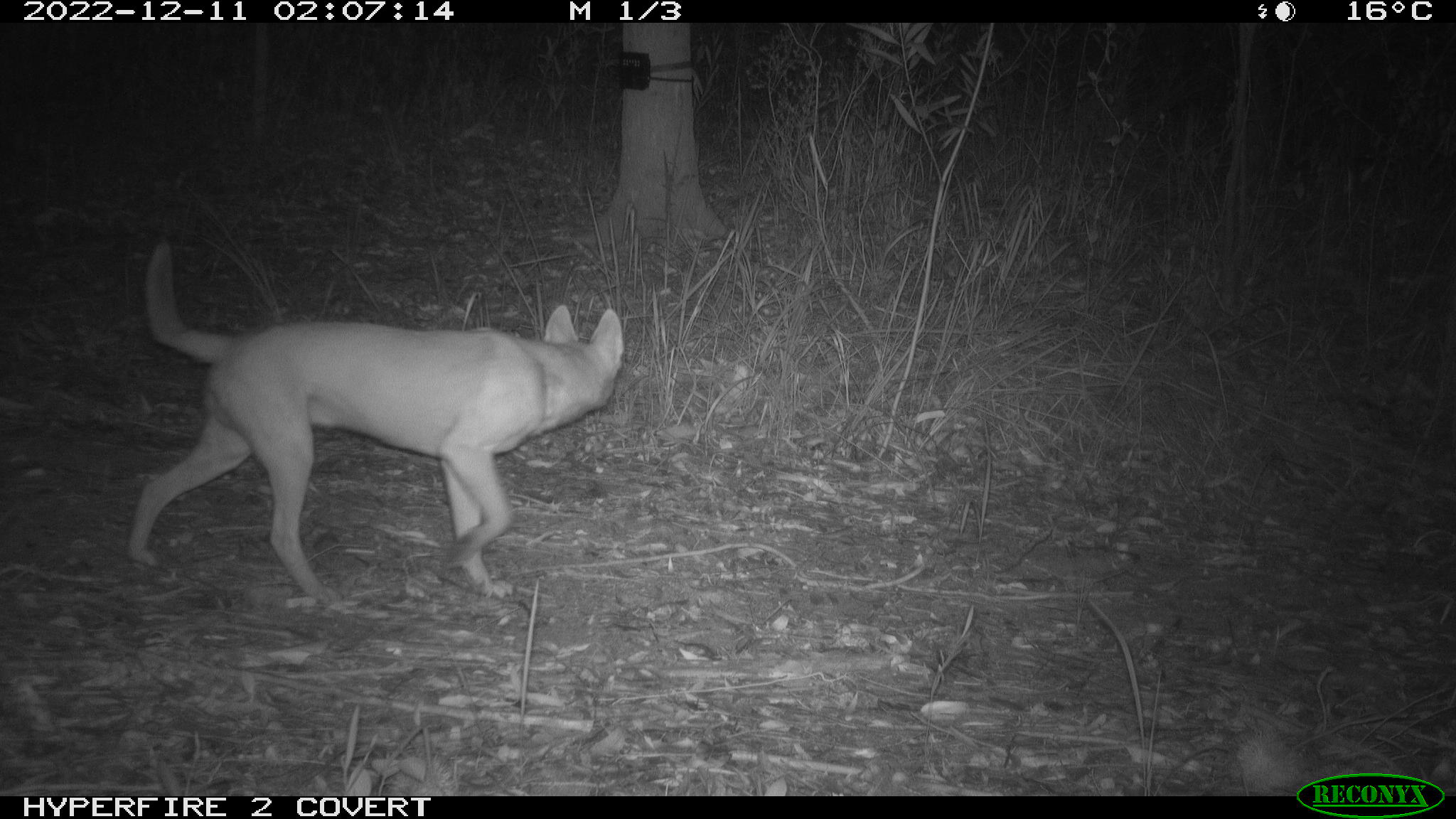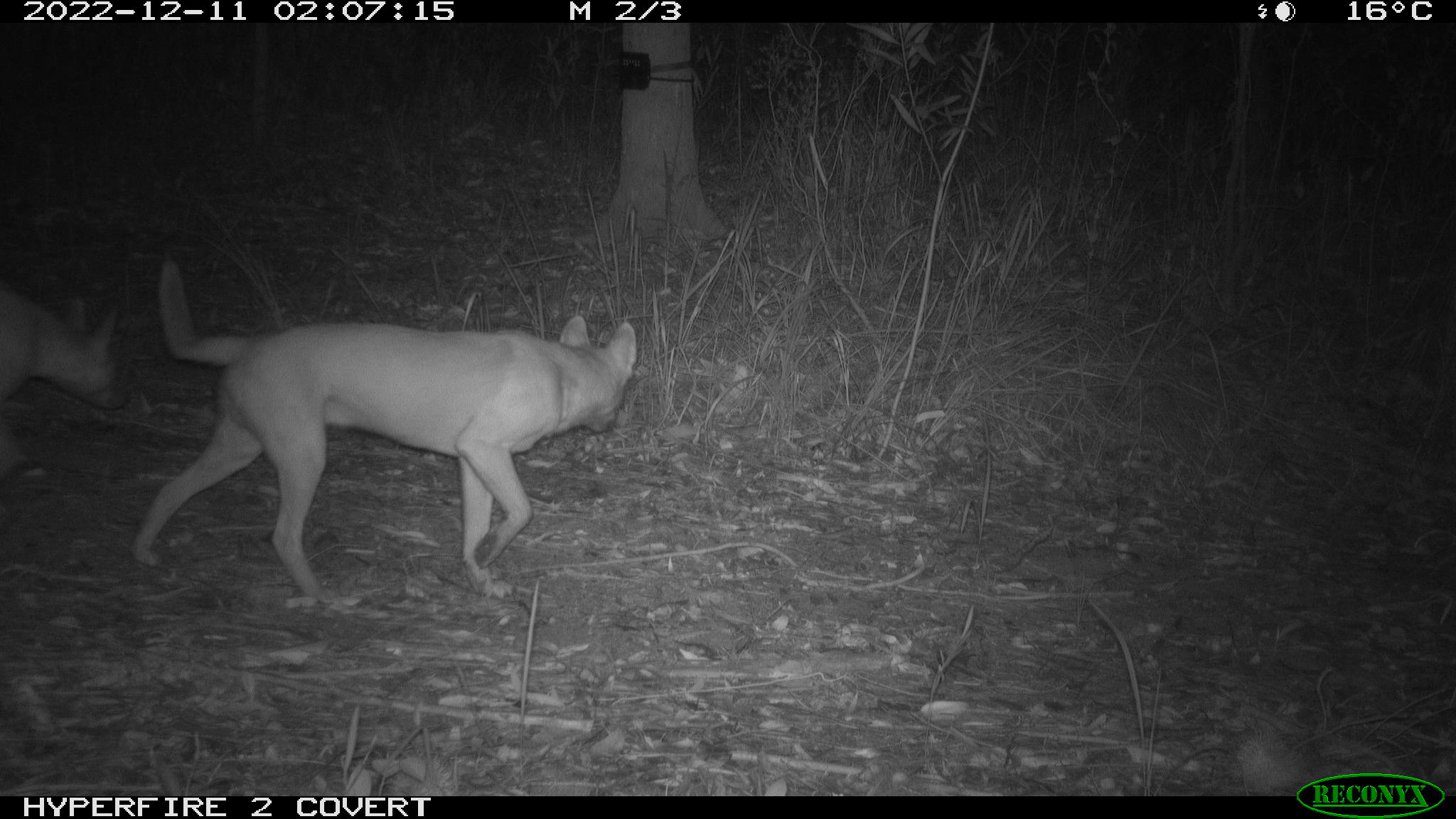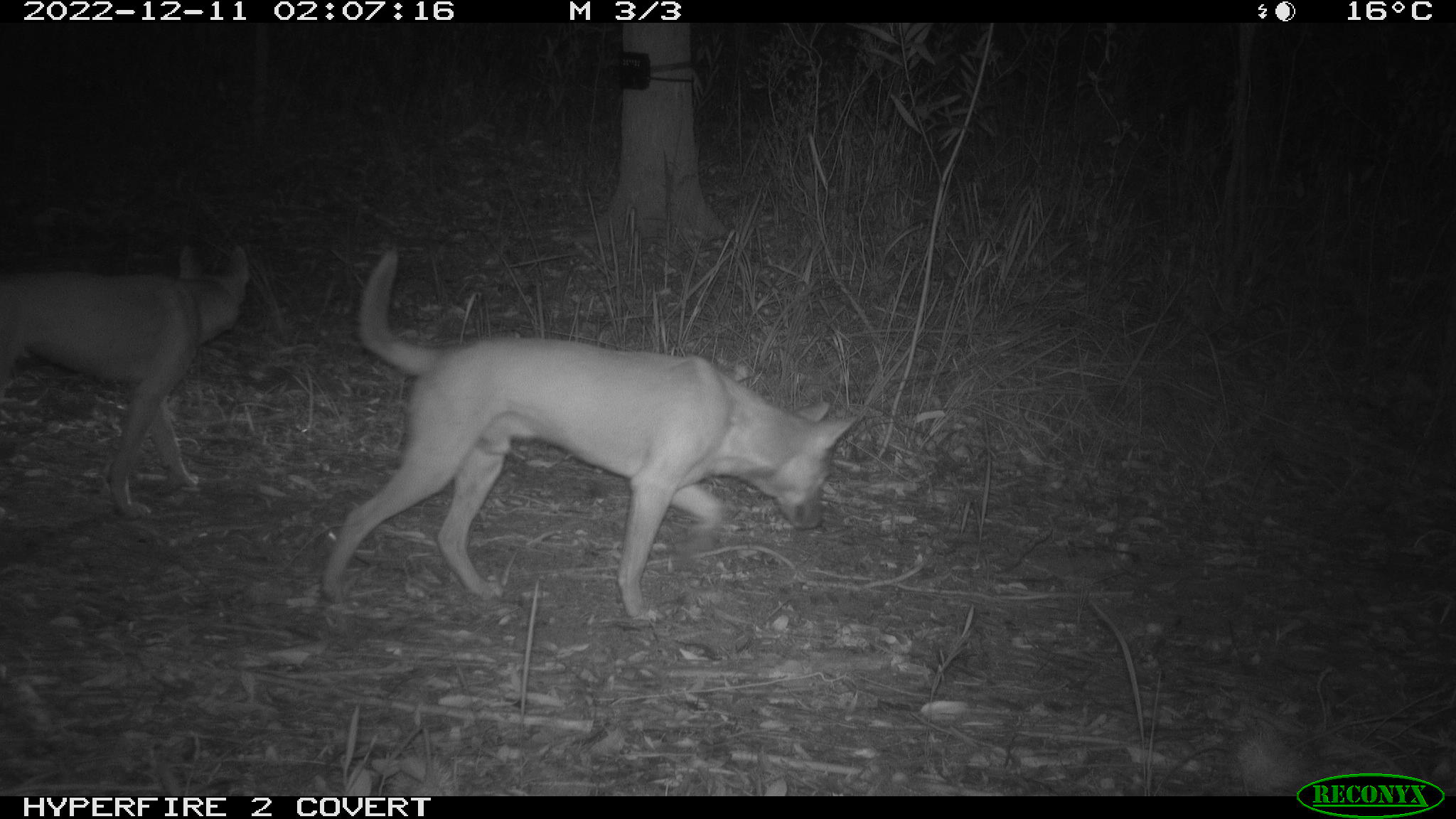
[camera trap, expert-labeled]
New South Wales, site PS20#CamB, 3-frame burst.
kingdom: Animalia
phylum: Chordata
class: Mammalia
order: Carnivora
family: Canidae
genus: Canis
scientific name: Canis familiaris dingo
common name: dingo